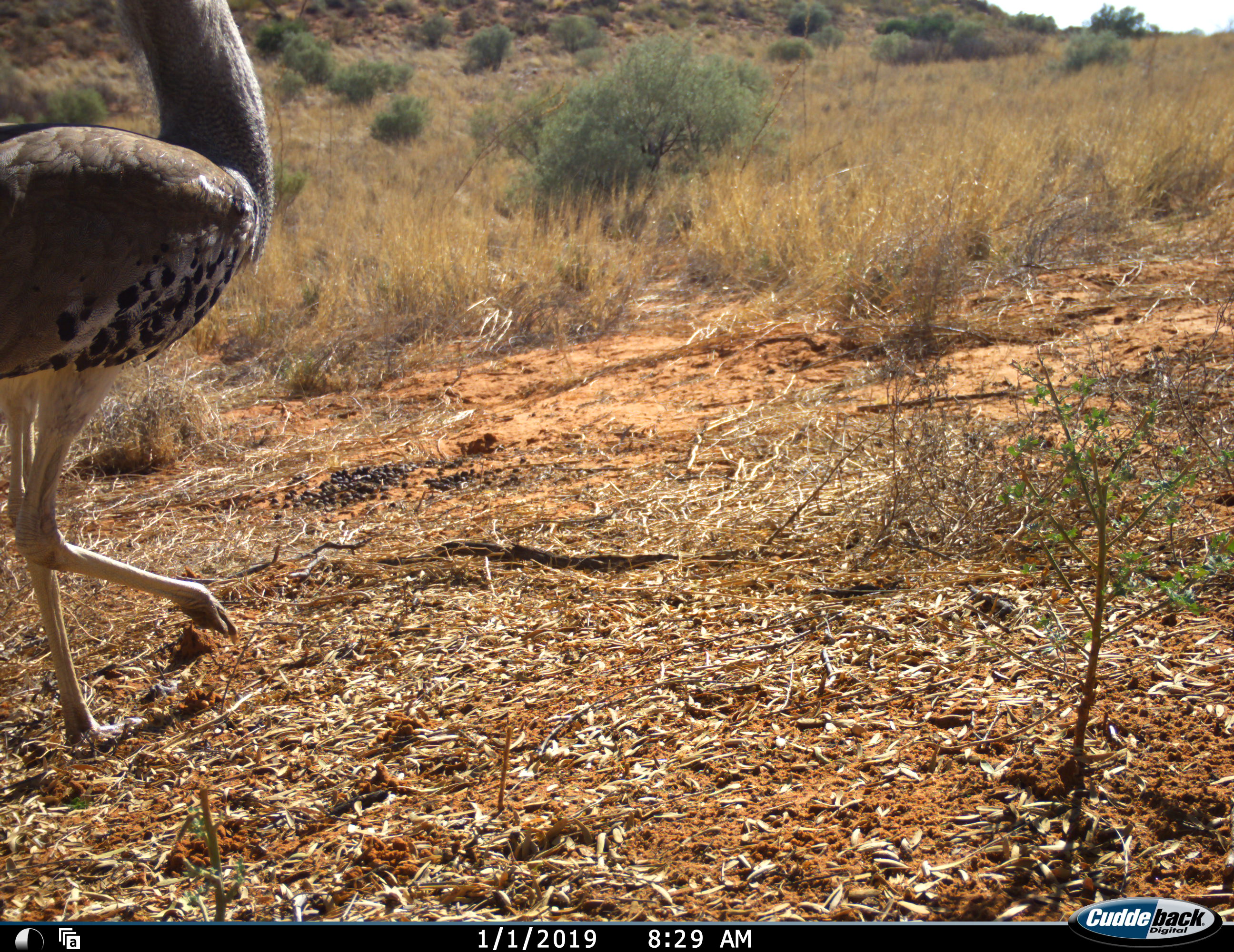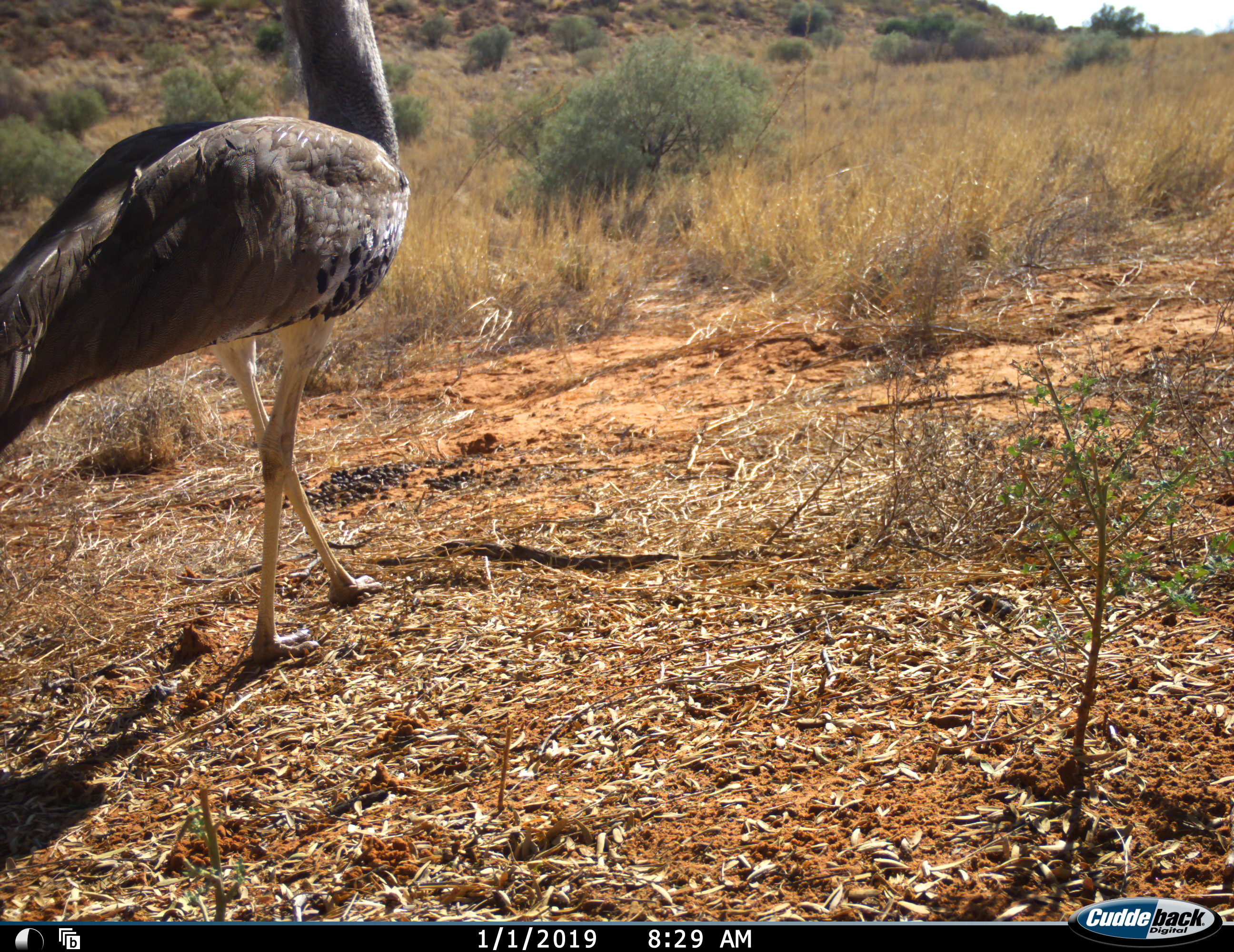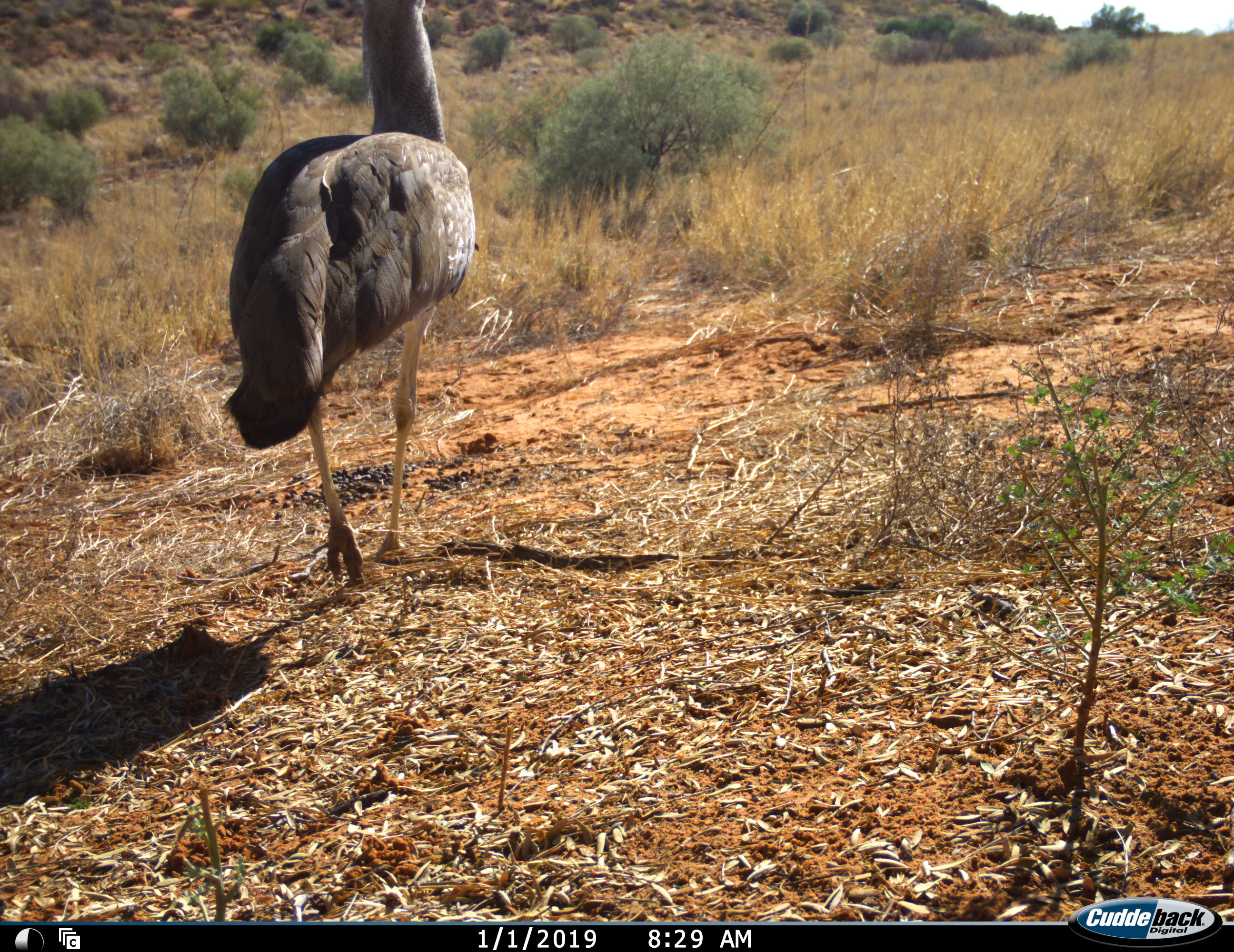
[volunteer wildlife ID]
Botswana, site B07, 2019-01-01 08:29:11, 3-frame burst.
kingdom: Animalia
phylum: Chordata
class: Aves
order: Otidiformes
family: Otididae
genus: Ardeotis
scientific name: Ardeotis kori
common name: kori bustard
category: bustardkori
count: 1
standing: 0%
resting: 0%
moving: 100%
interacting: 0%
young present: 0%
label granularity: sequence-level